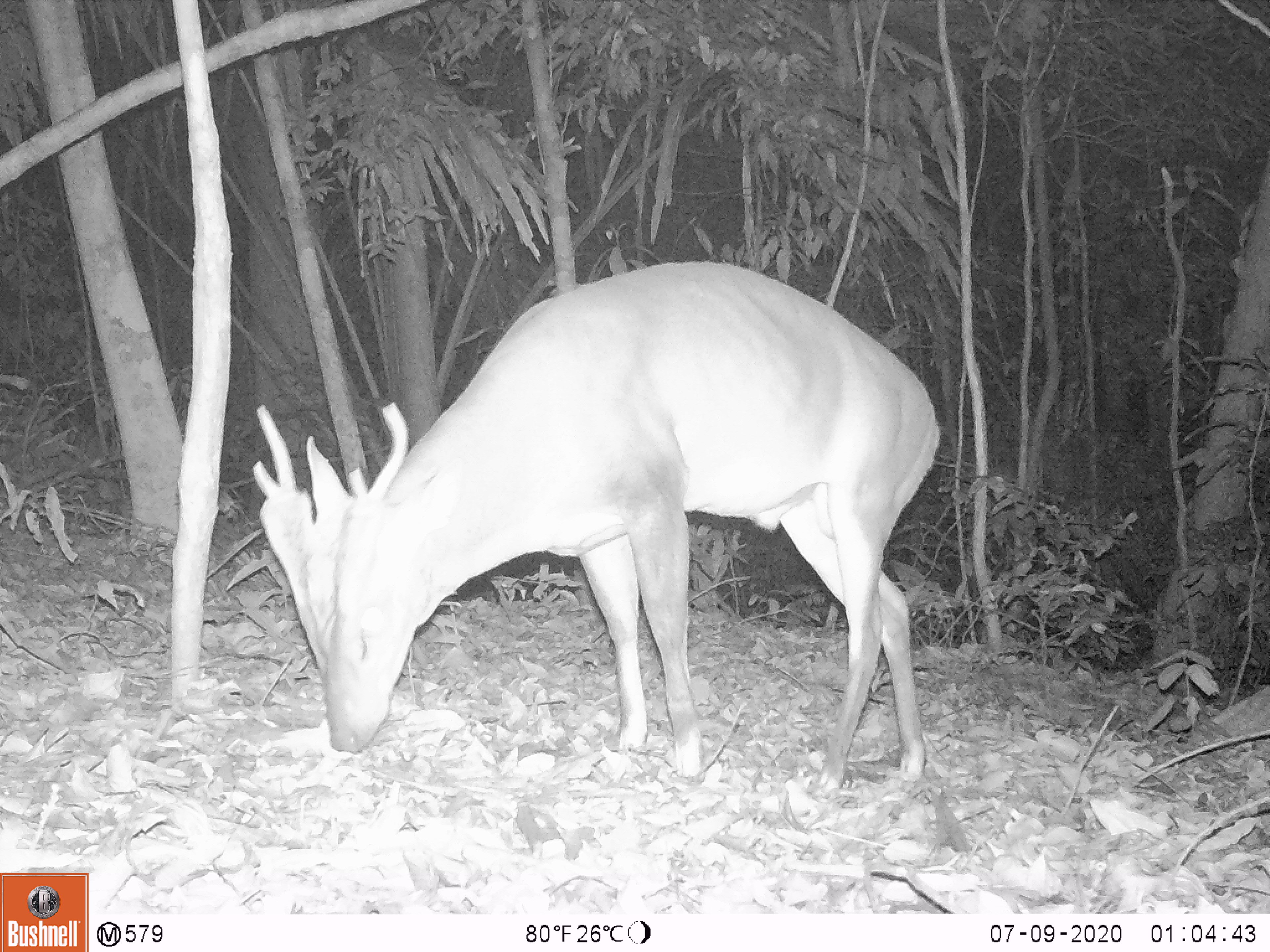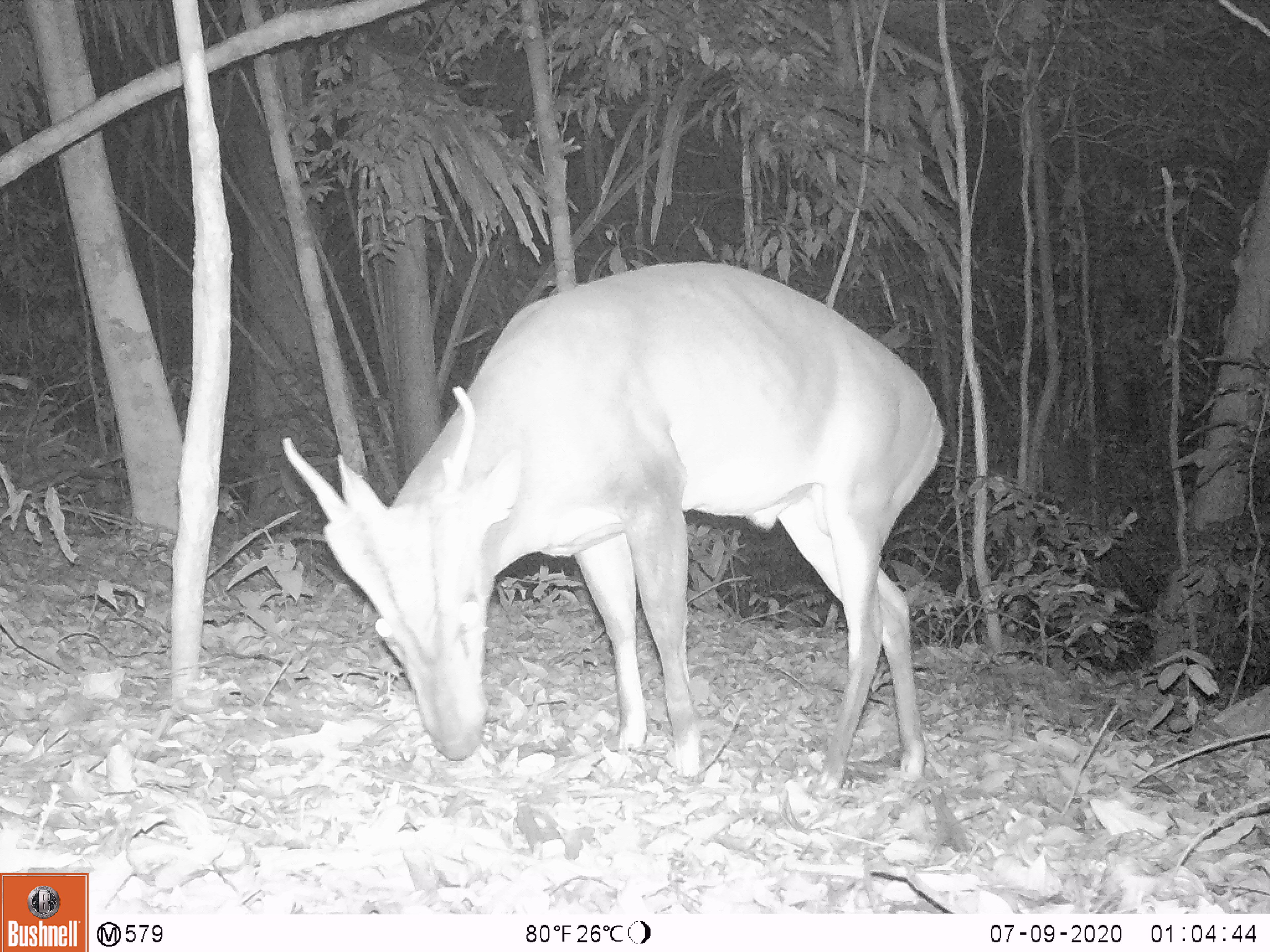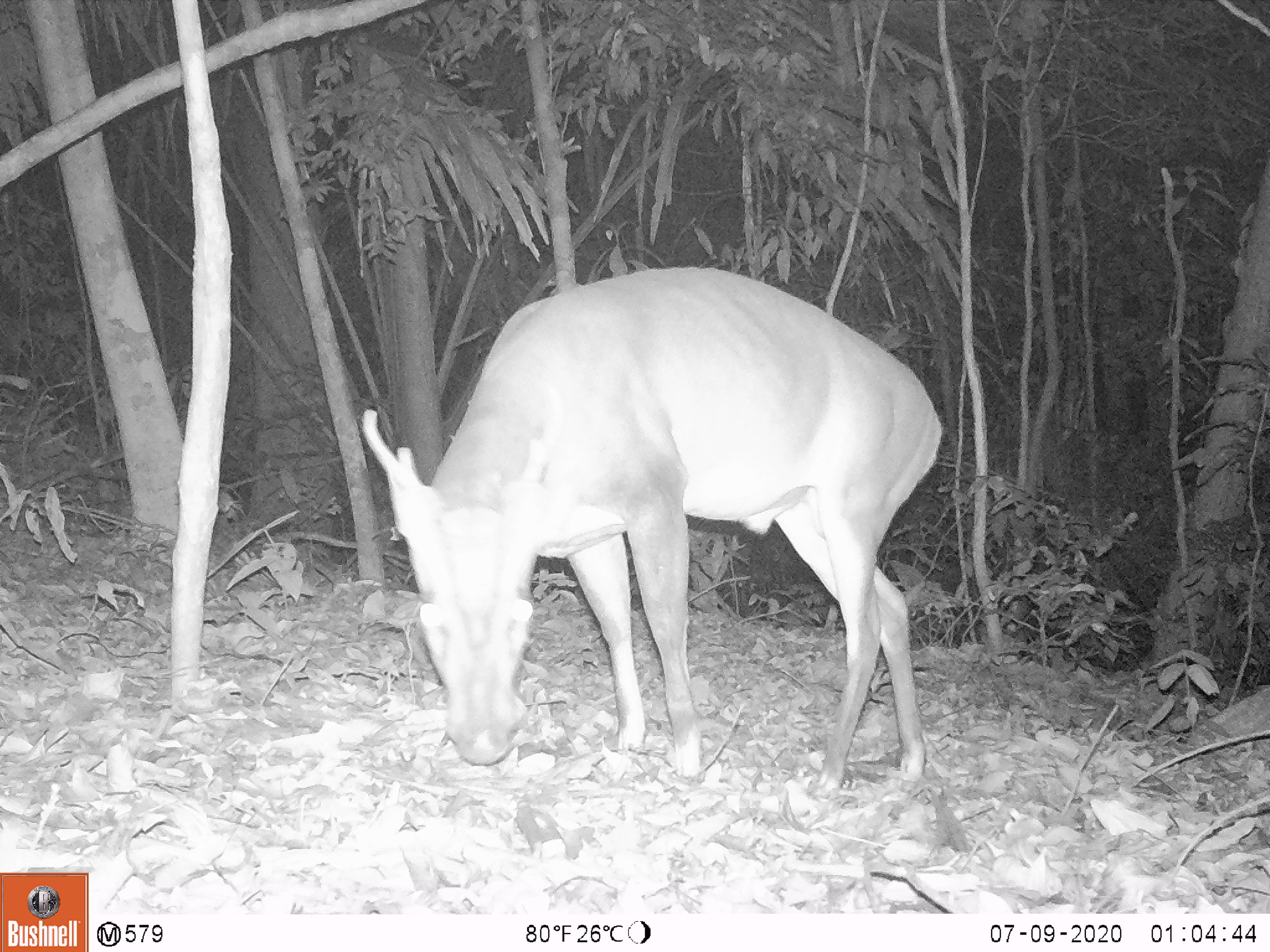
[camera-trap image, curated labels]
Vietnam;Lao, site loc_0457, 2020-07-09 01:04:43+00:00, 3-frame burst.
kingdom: Animalia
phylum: Chordata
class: Mammalia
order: Artiodactyla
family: Cervidae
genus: Muntiacus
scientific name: Muntiacus vuquangensis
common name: large-antlered muntjac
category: large antlered muntjac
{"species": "large antlered muntjac (large-antlered muntjac) (Muntiacus vuquangensis)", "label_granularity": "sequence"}